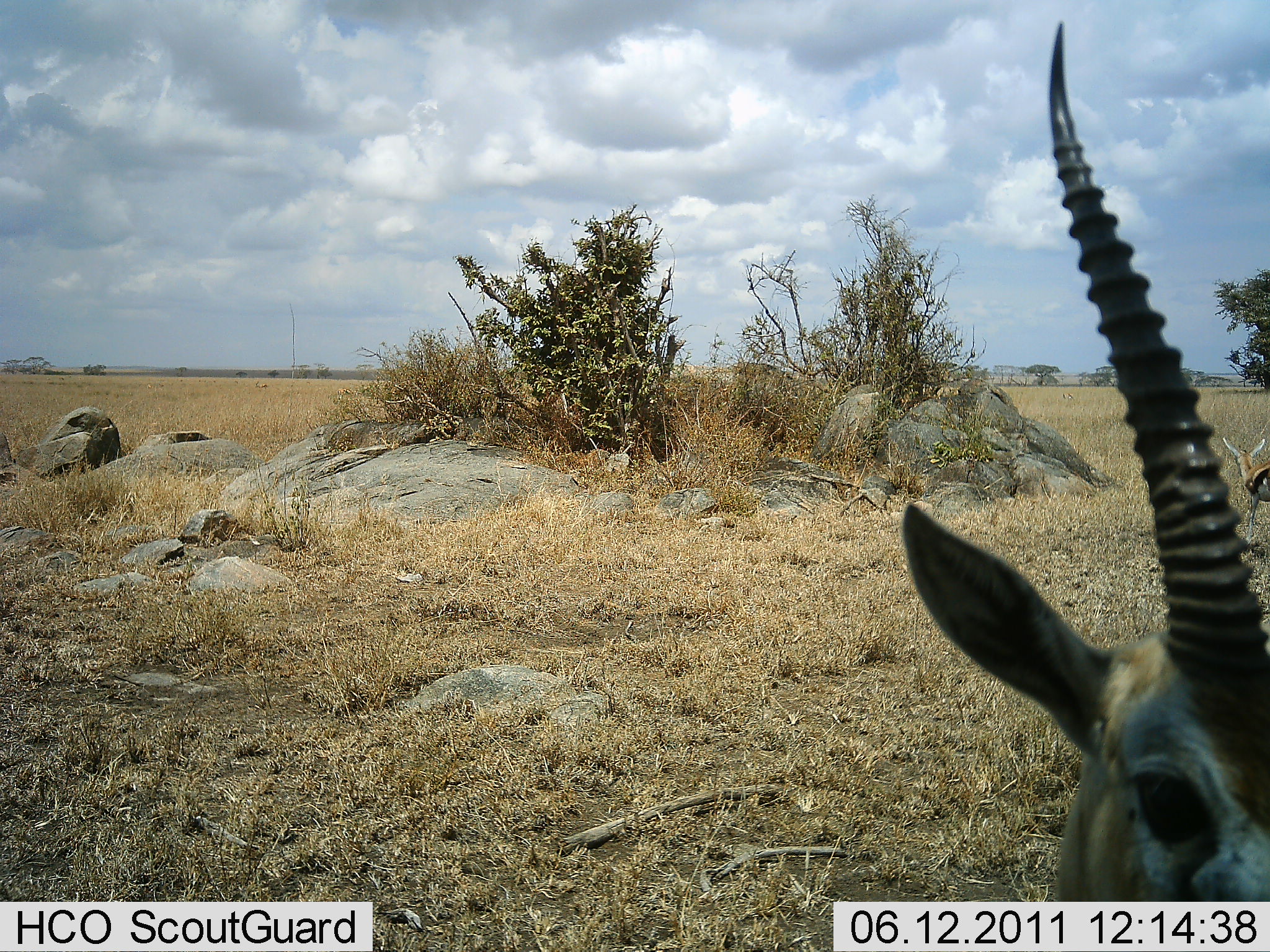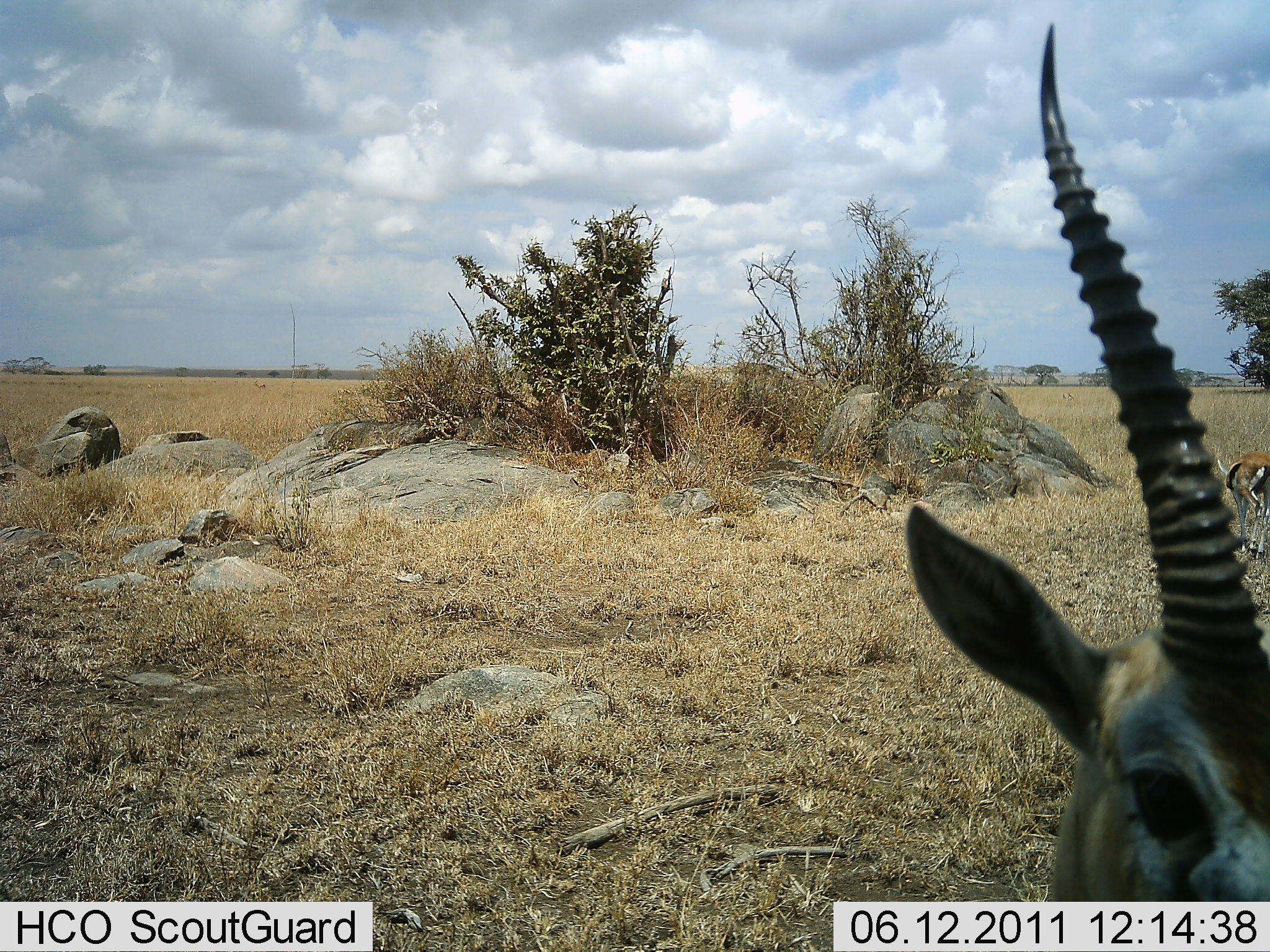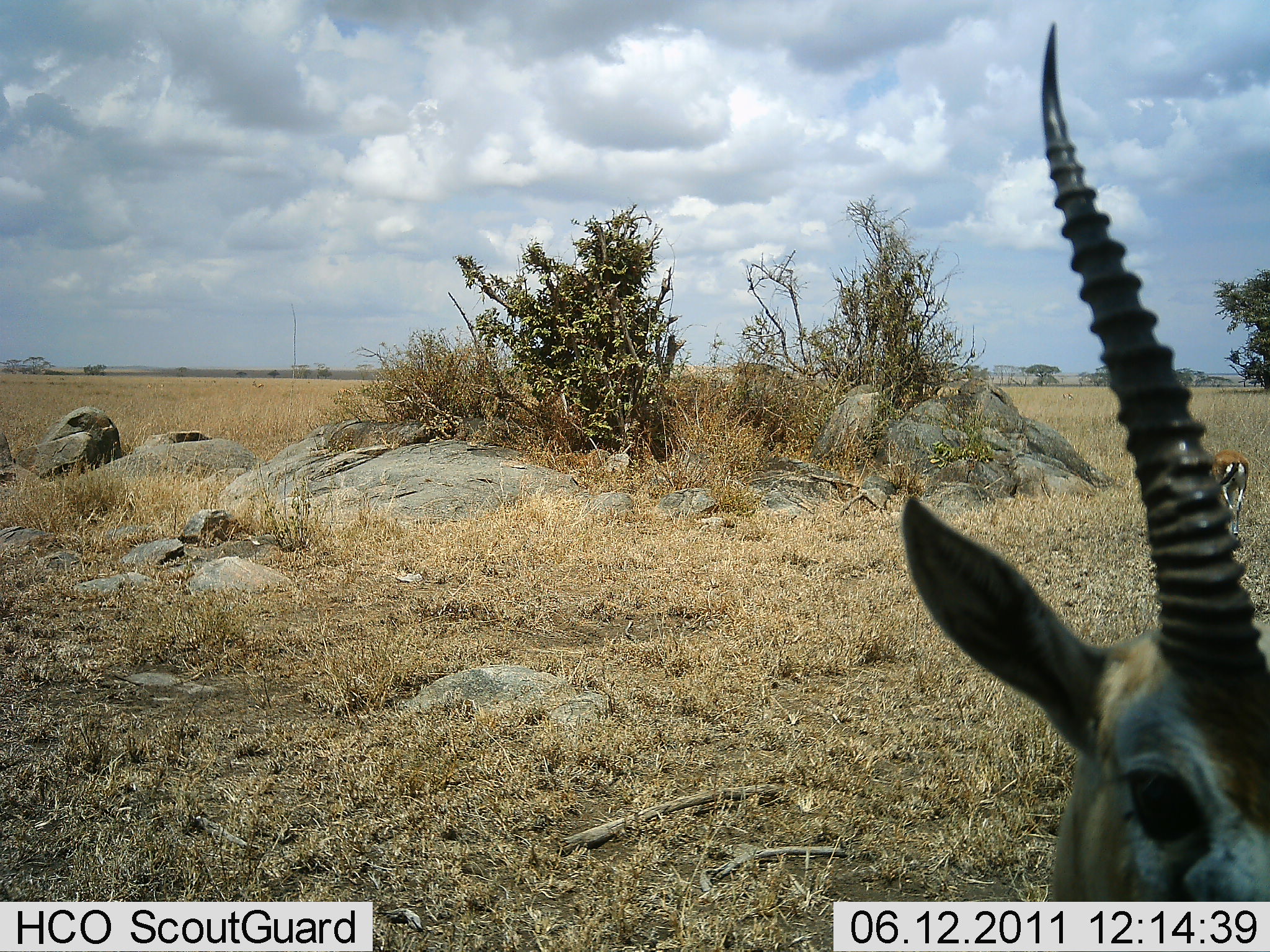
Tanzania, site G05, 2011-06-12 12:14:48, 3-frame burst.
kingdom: Animalia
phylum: Chordata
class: Mammalia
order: Artiodactyla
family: Bovidae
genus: Eudorcas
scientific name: Eudorcas thomsonii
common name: thomson's gazelle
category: gazellethomsons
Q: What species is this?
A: Gazellethomsons (thomson's gazelle) (Eudorcas thomsonii).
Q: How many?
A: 2.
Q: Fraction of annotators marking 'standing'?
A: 93%.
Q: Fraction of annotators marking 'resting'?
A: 14%.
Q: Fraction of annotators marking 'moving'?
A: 50%.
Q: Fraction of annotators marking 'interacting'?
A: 0%.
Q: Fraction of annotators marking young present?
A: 0%.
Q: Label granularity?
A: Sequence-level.